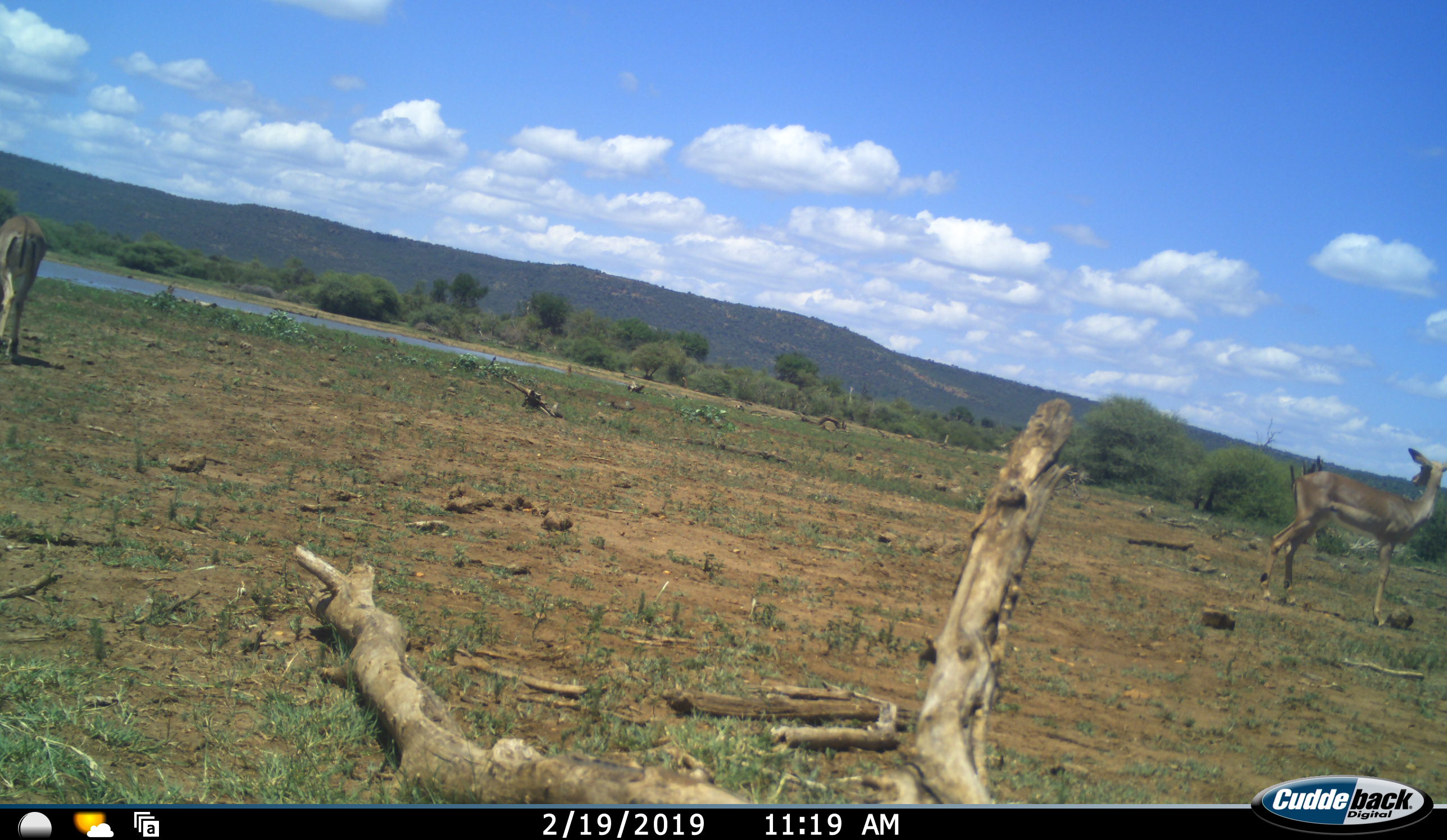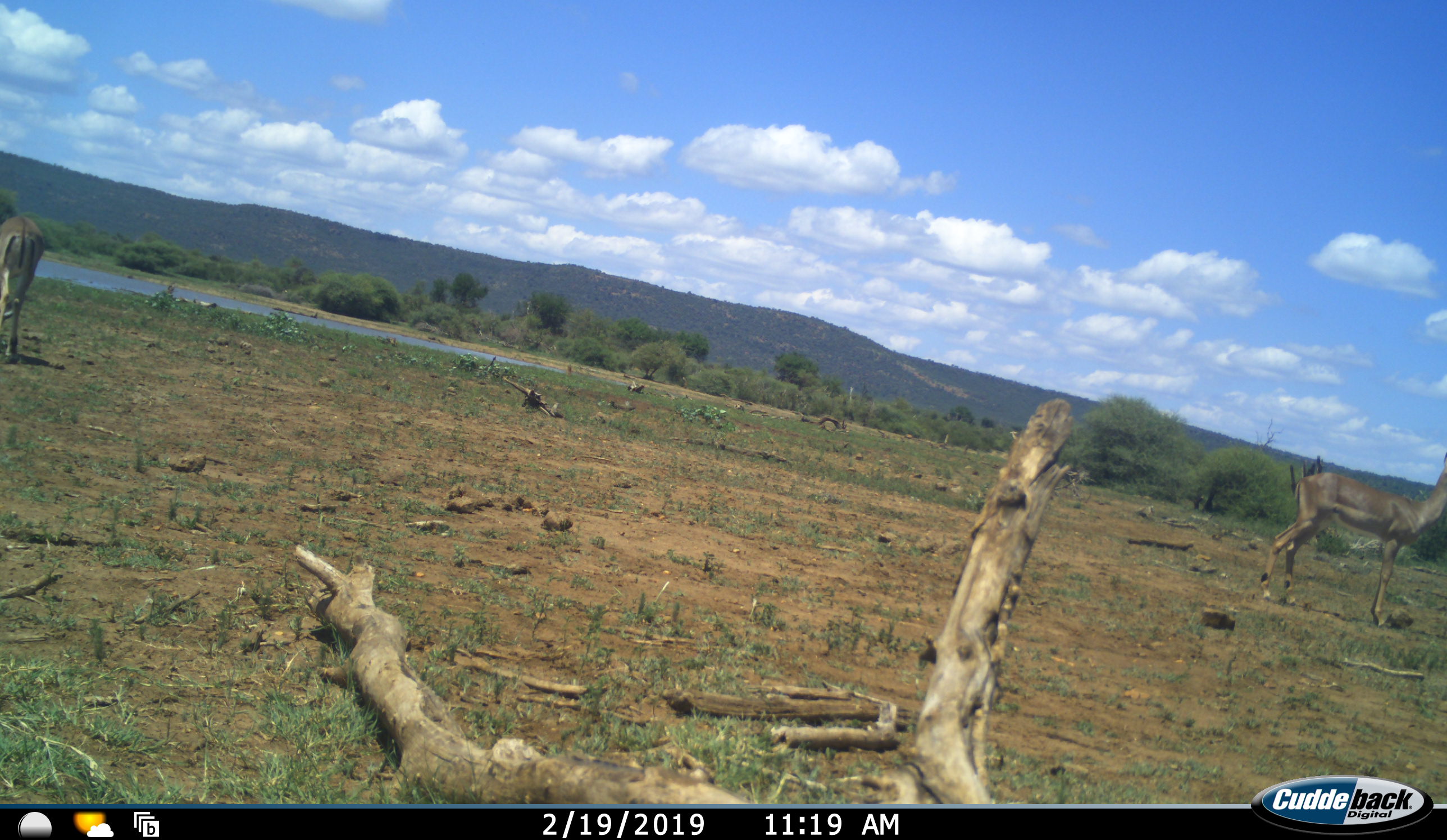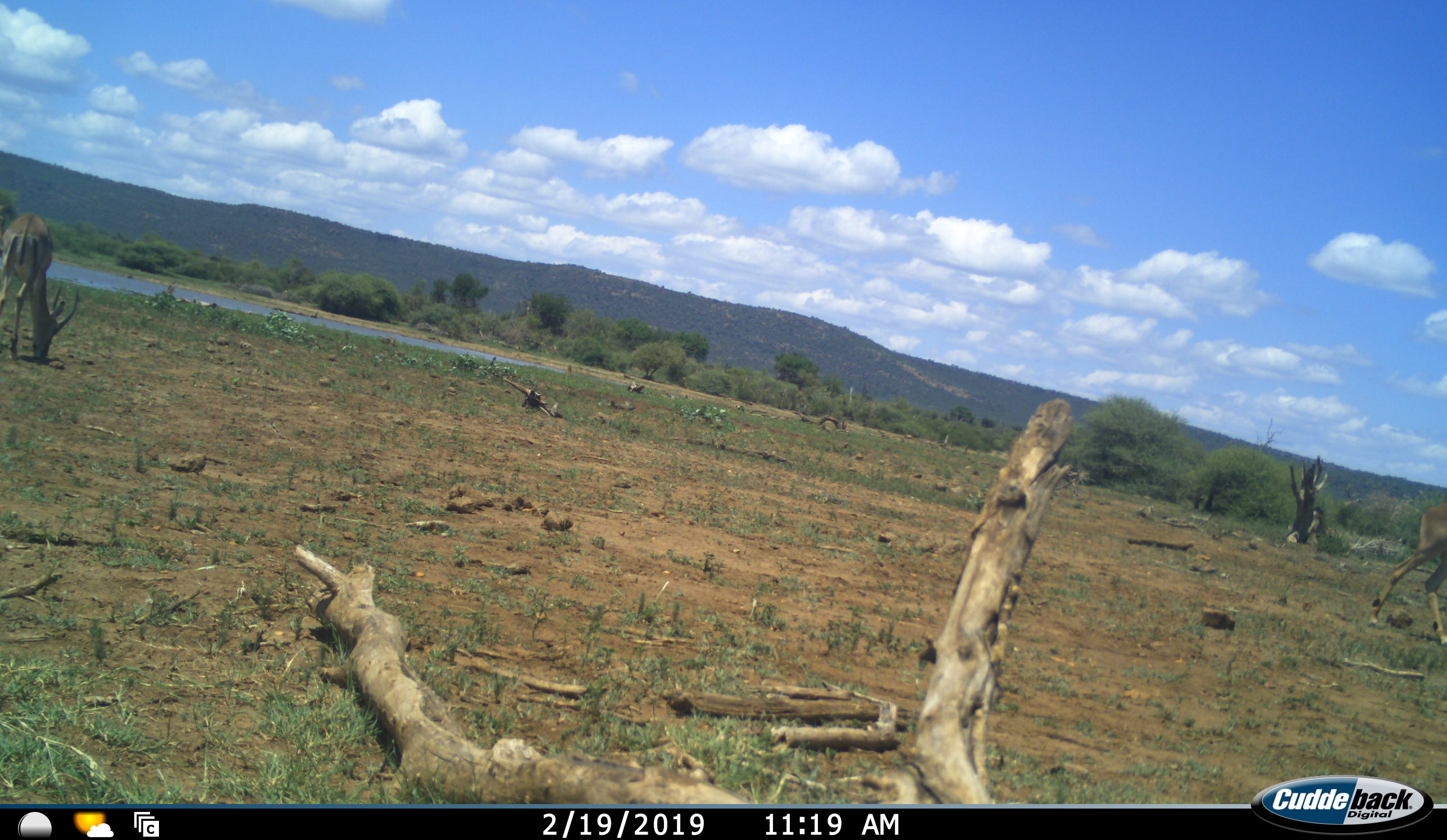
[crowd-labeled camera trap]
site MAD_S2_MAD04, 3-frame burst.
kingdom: Animalia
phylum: Chordata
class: Mammalia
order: Artiodactyla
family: Bovidae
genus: Aepyceros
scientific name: Aepyceros melampus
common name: impala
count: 2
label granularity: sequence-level